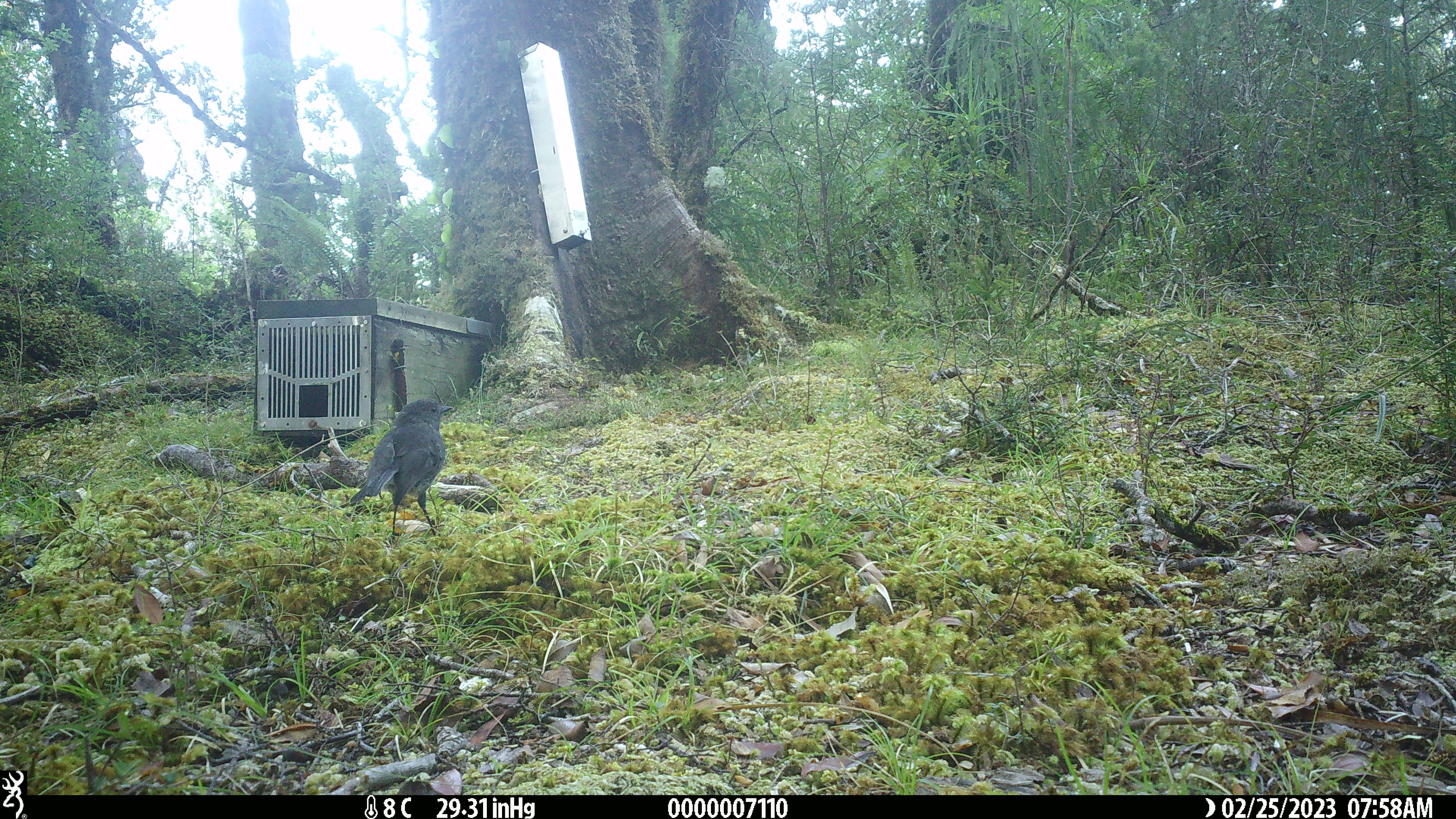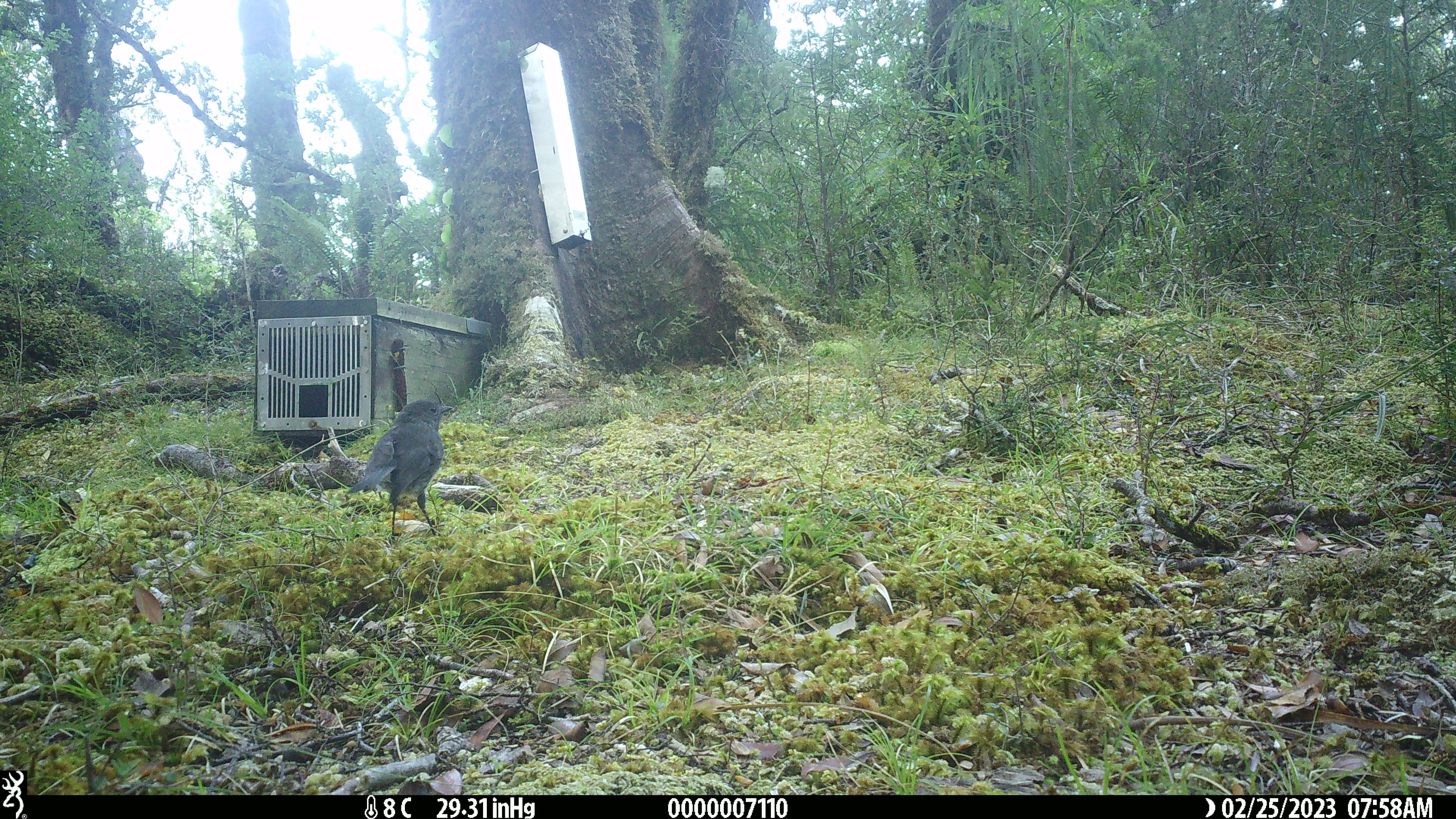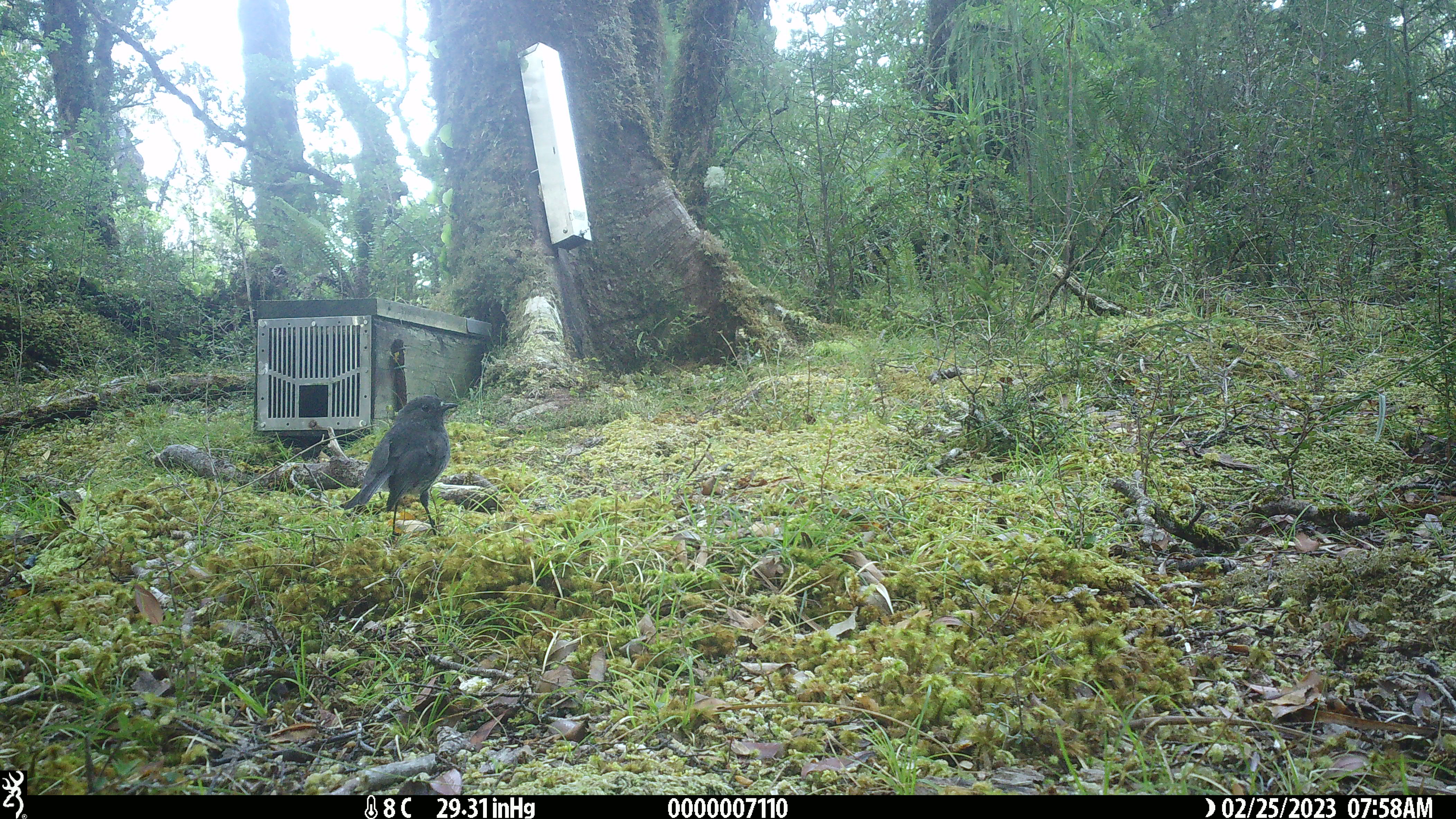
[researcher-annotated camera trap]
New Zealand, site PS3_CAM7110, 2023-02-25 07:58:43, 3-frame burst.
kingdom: Animalia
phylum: Chordata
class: Aves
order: Passeriformes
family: Petroicidae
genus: Petroica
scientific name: Petroica australis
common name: new zealand robin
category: robin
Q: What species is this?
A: Robin (new zealand robin) (Petroica australis).